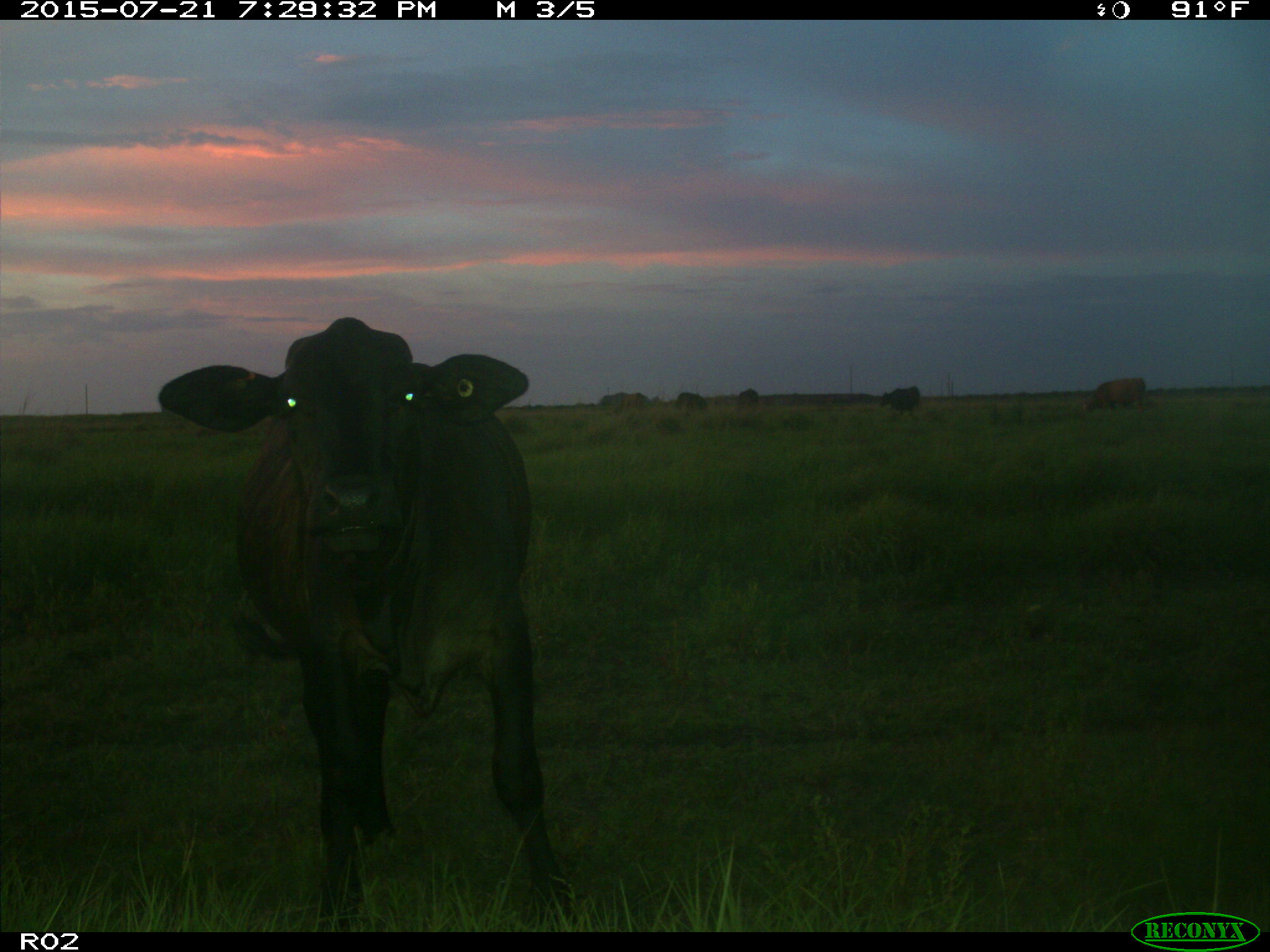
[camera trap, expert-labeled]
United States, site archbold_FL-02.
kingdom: Animalia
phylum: Chordata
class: Mammalia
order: Artiodactyla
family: Bovidae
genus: Bos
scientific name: Bos taurus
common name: domestic cow